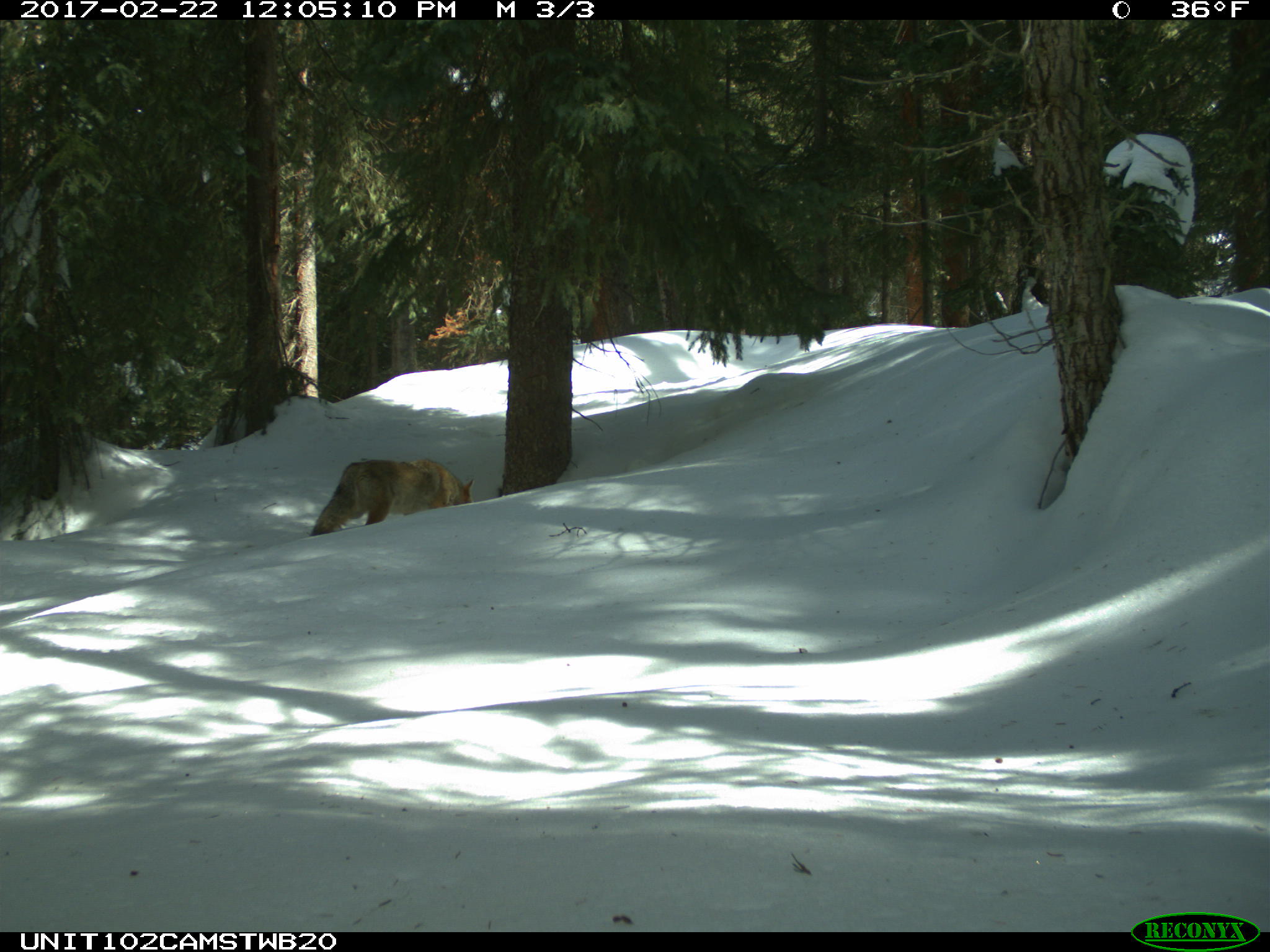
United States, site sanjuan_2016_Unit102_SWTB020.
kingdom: Animalia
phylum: Chordata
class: Mammalia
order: Carnivora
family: Canidae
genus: Canis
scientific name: Canis latrans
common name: coyote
Canis latrans (coyote).